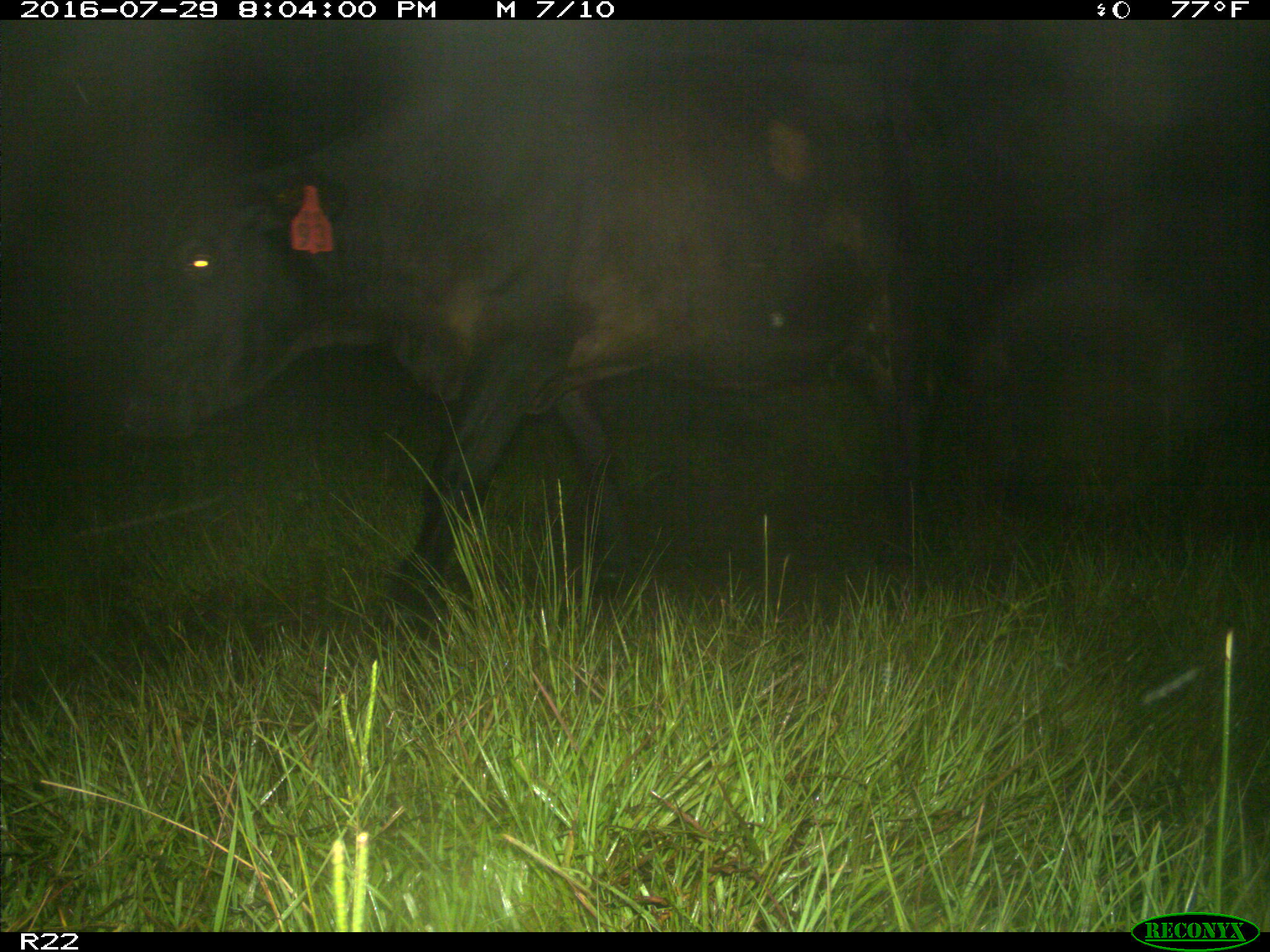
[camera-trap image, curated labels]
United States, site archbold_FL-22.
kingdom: Animalia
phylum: Chordata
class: Mammalia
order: Artiodactyla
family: Bovidae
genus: Bos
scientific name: Bos taurus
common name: domestic cow